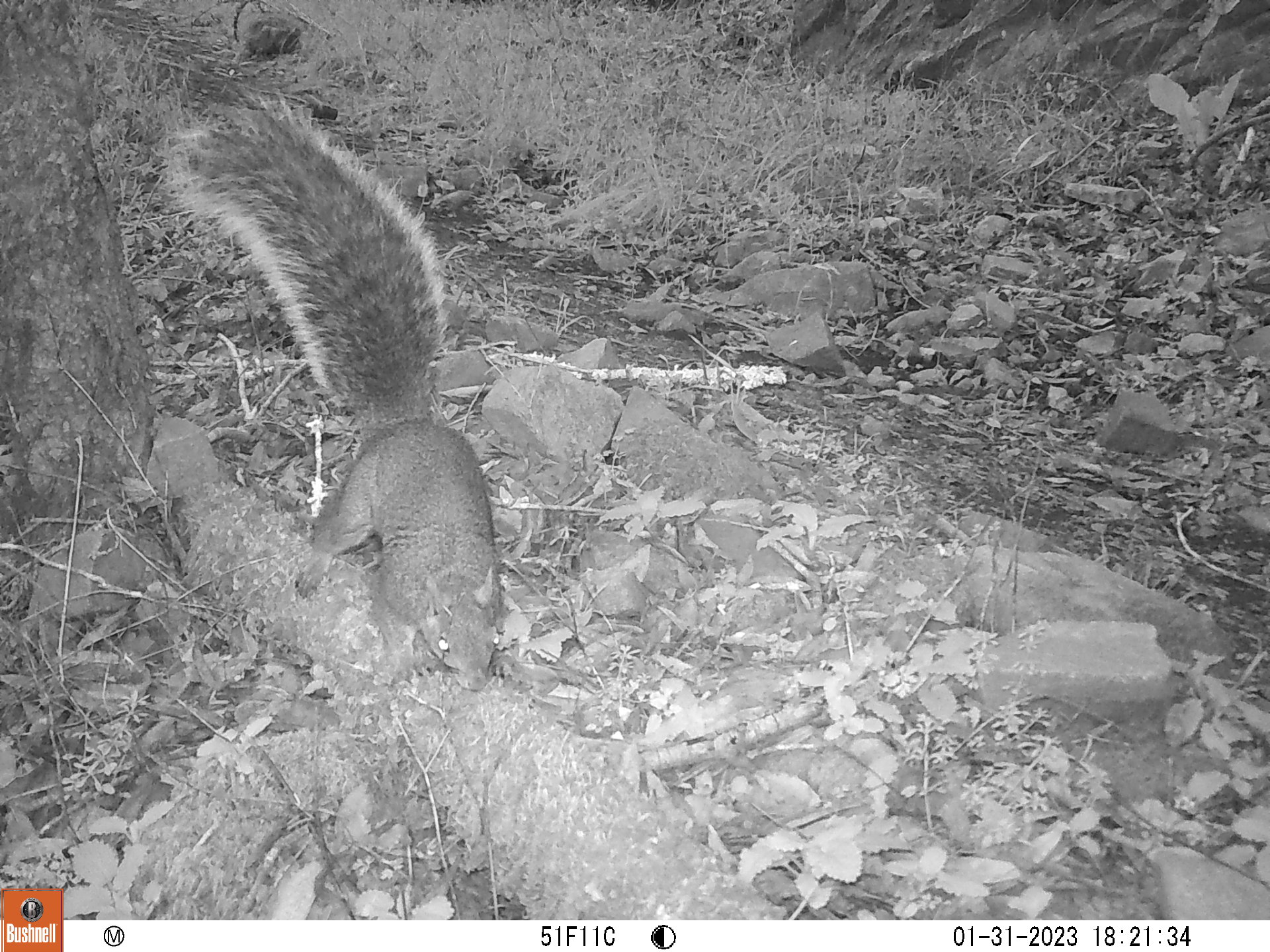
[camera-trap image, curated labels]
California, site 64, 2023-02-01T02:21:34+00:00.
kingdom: Animalia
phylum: Chordata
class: Mammalia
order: Rodentia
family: Sciuridae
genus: Sciurus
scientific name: Sciurus griseus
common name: western gray squirrel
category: western grey squirrel